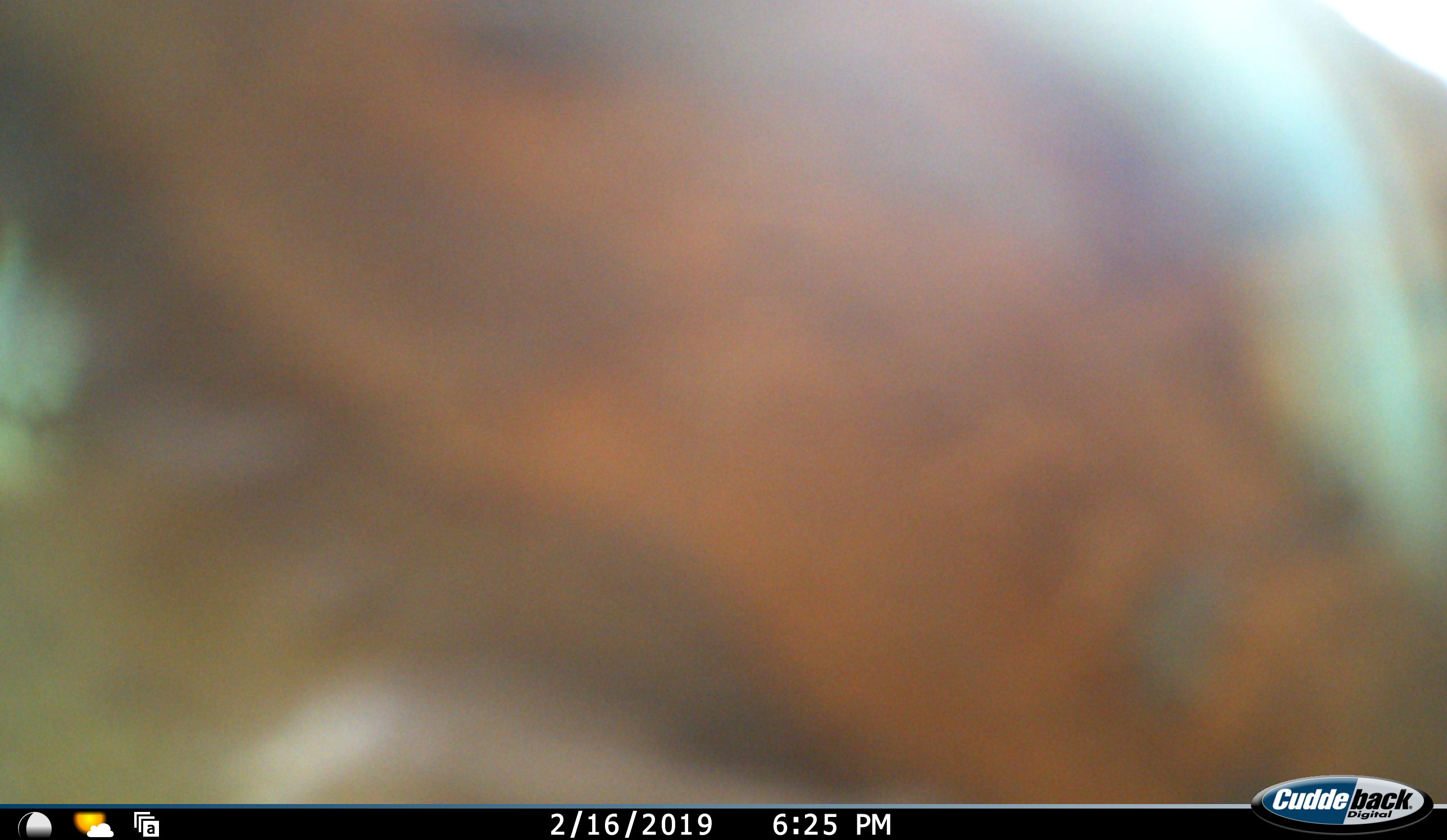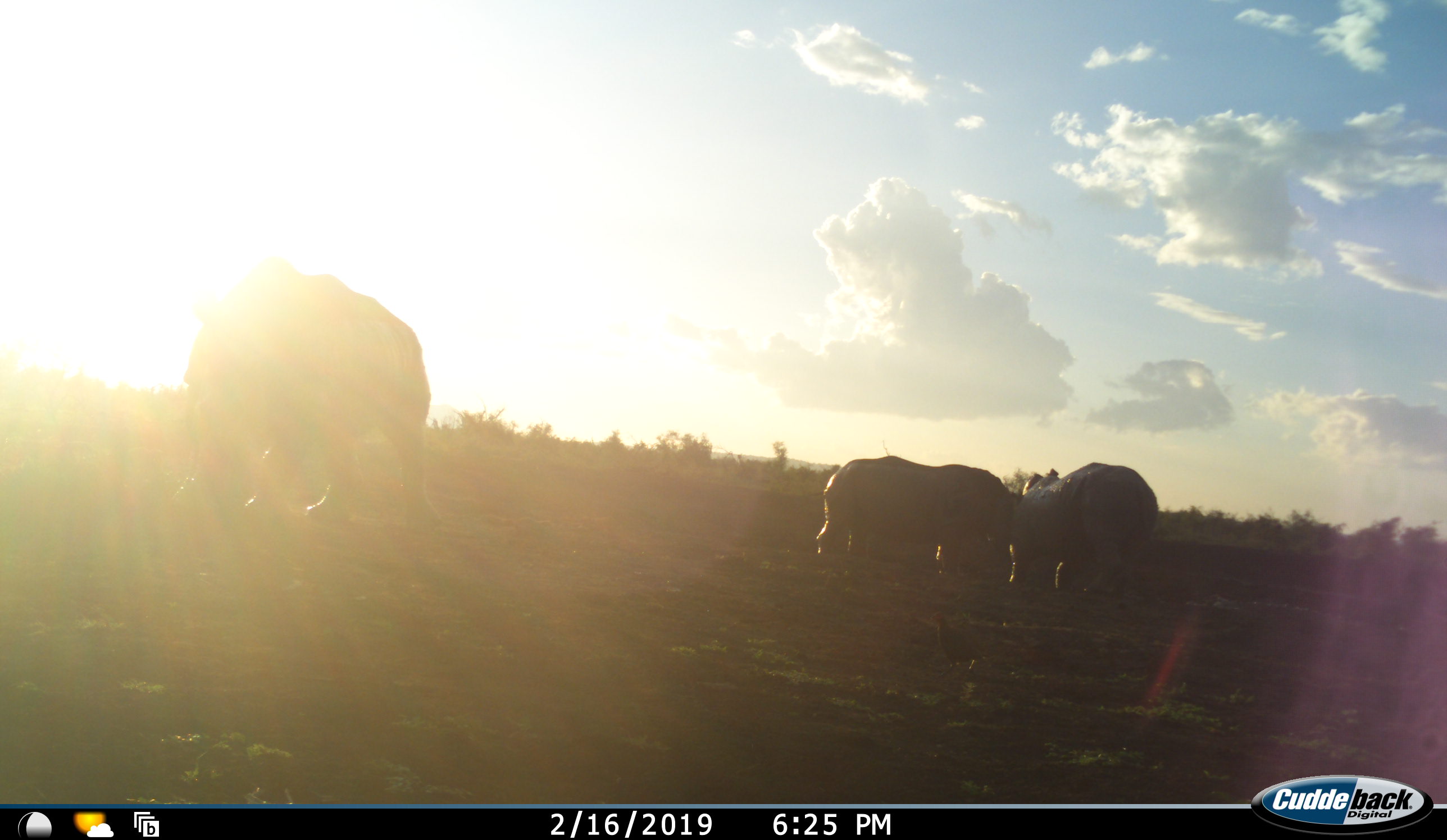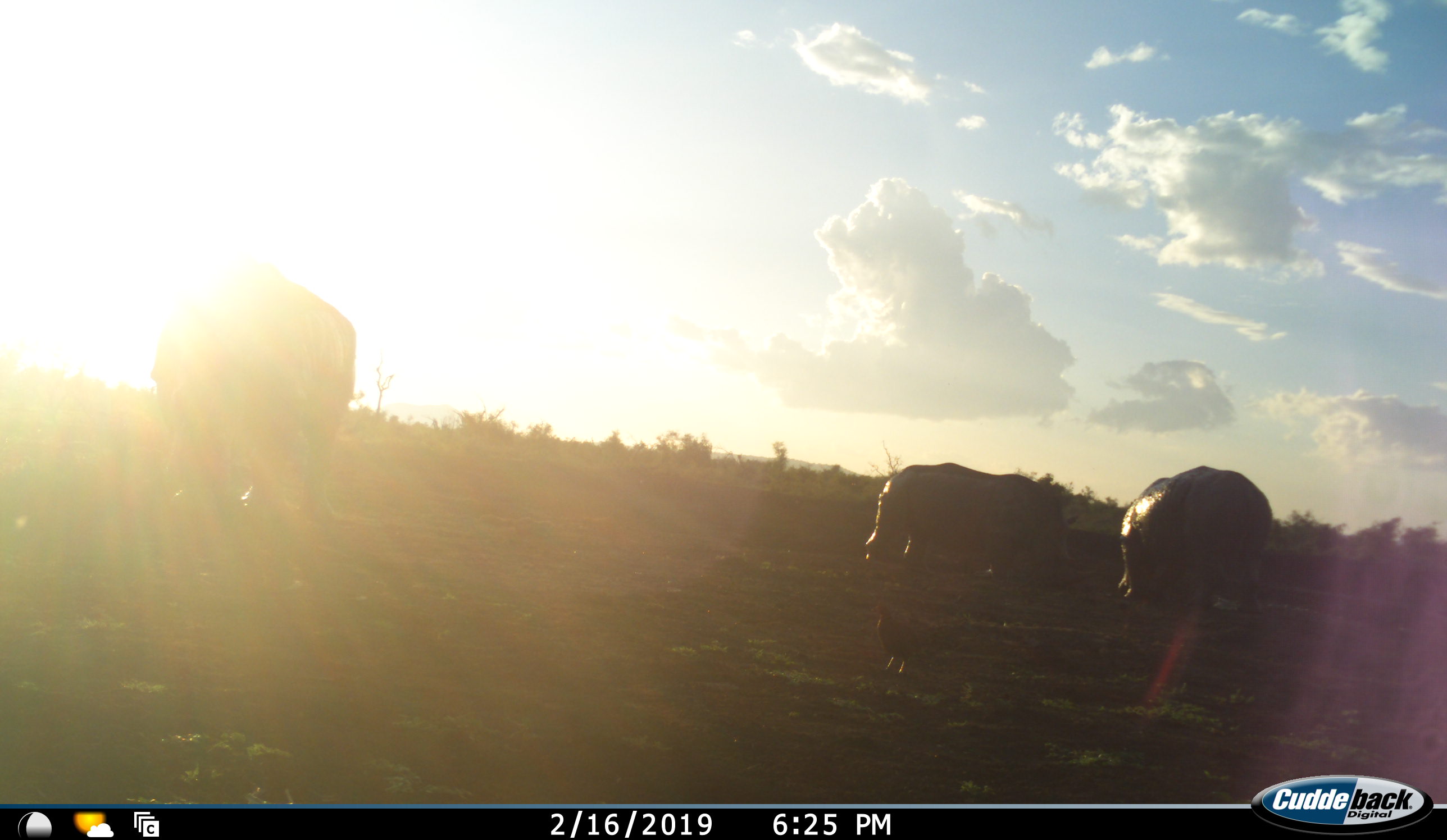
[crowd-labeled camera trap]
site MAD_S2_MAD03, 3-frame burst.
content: unidentified animal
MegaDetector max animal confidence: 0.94